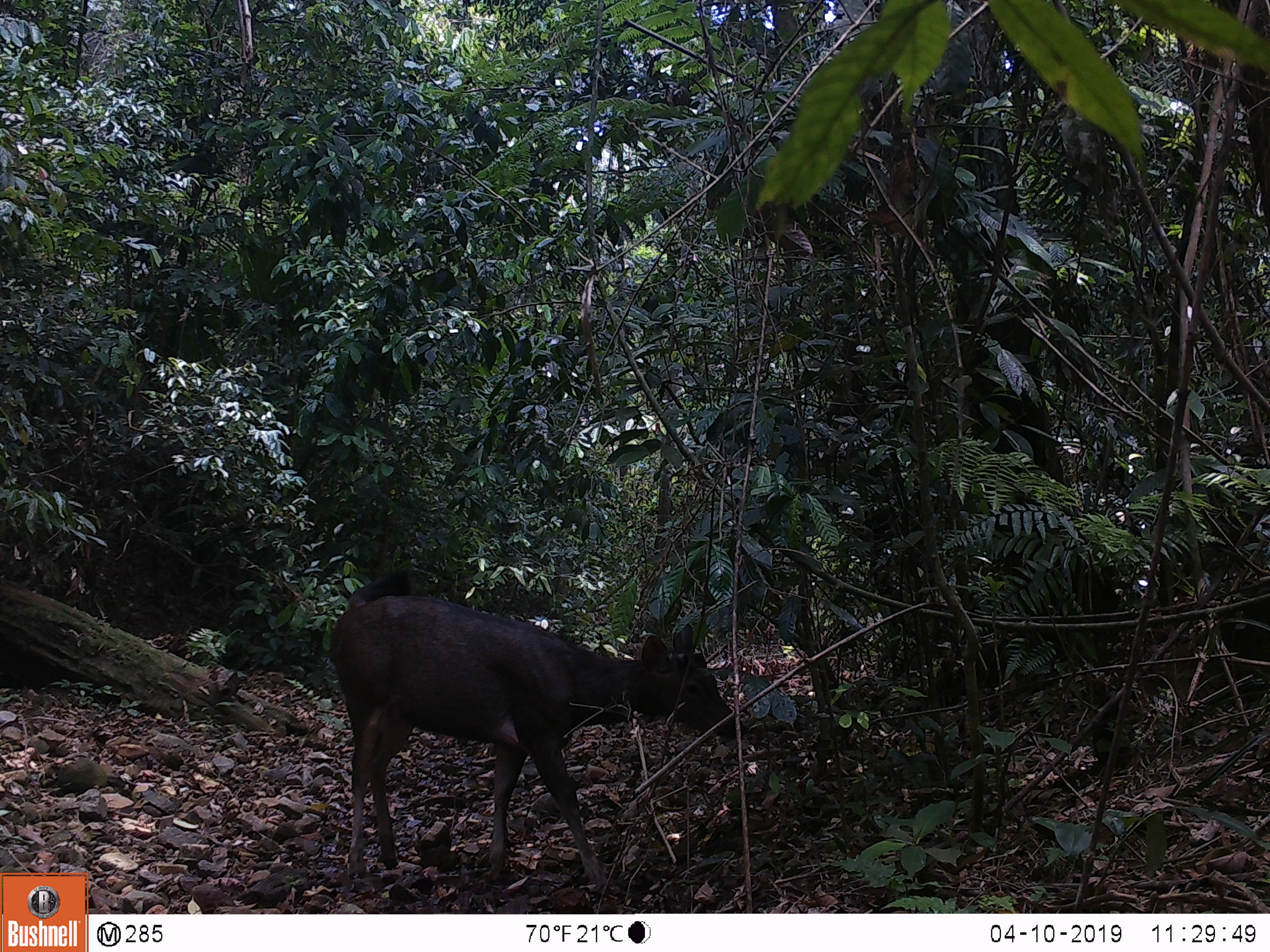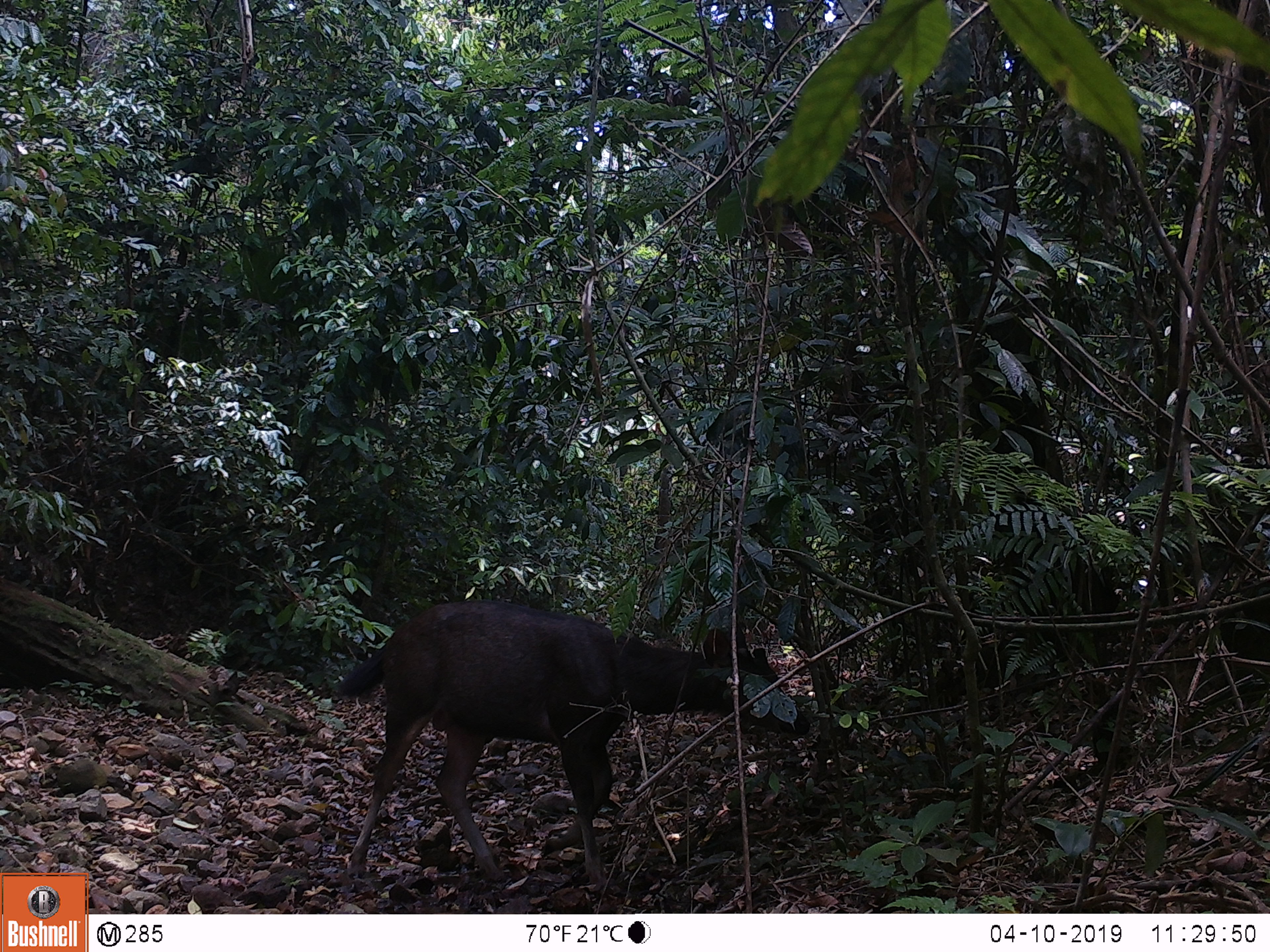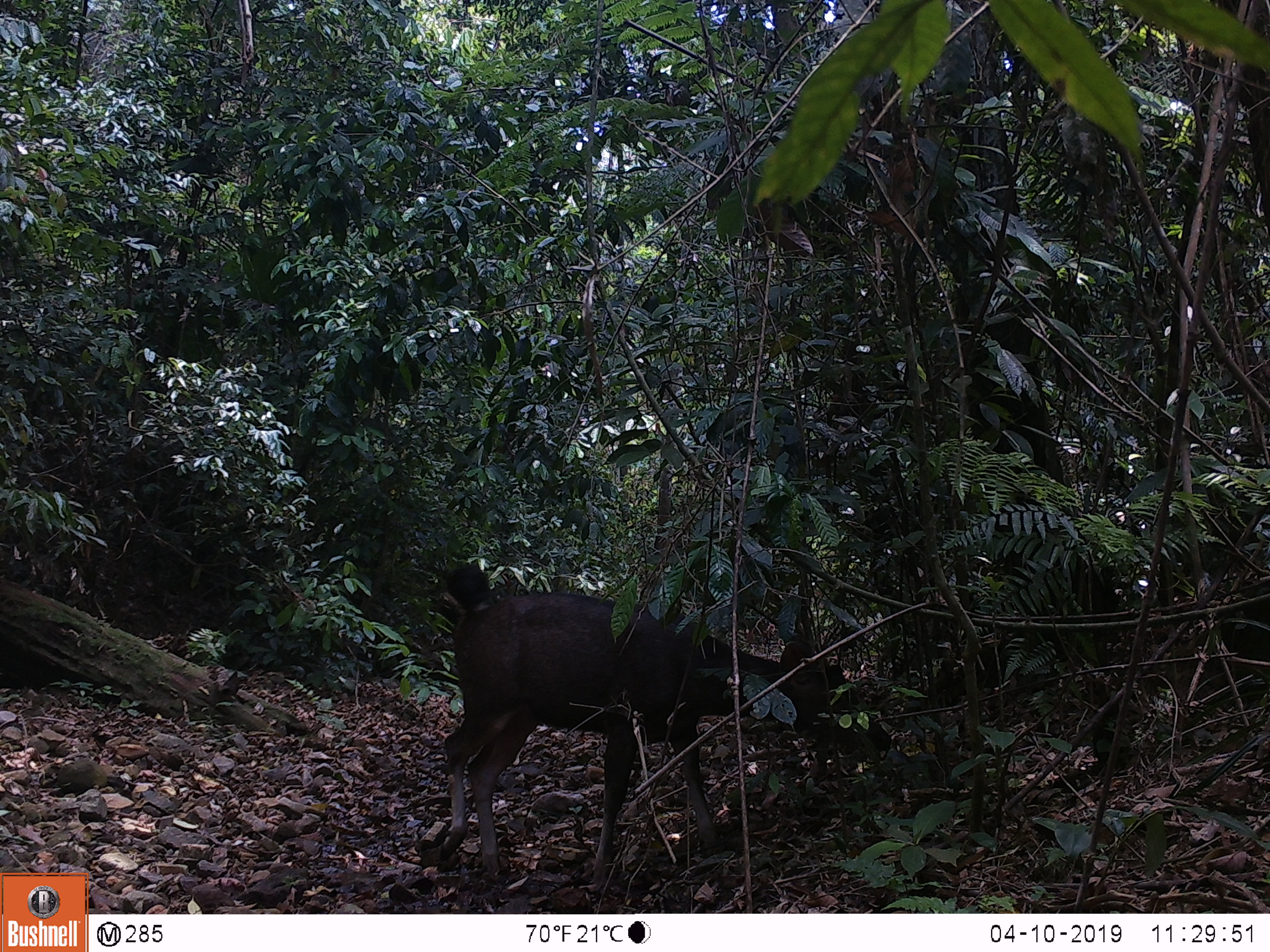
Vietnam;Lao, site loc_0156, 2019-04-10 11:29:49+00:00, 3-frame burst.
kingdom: Animalia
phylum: Chordata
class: Mammalia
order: Artiodactyla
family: Cervidae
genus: Rusa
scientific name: Rusa unicolor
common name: sambar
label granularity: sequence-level